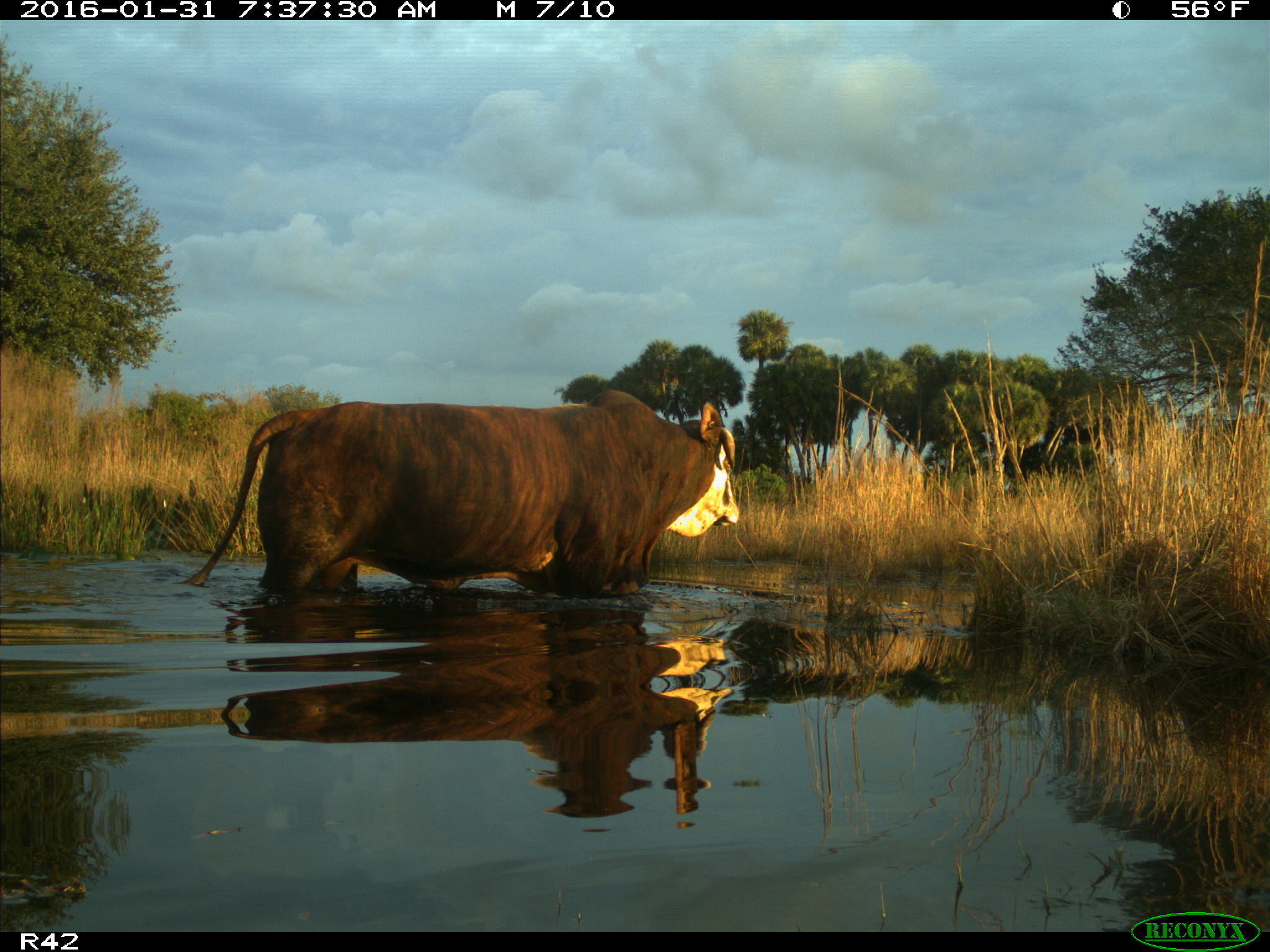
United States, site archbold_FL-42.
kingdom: Animalia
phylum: Chordata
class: Mammalia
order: Artiodactyla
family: Bovidae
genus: Bos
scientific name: Bos taurus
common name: domestic cow